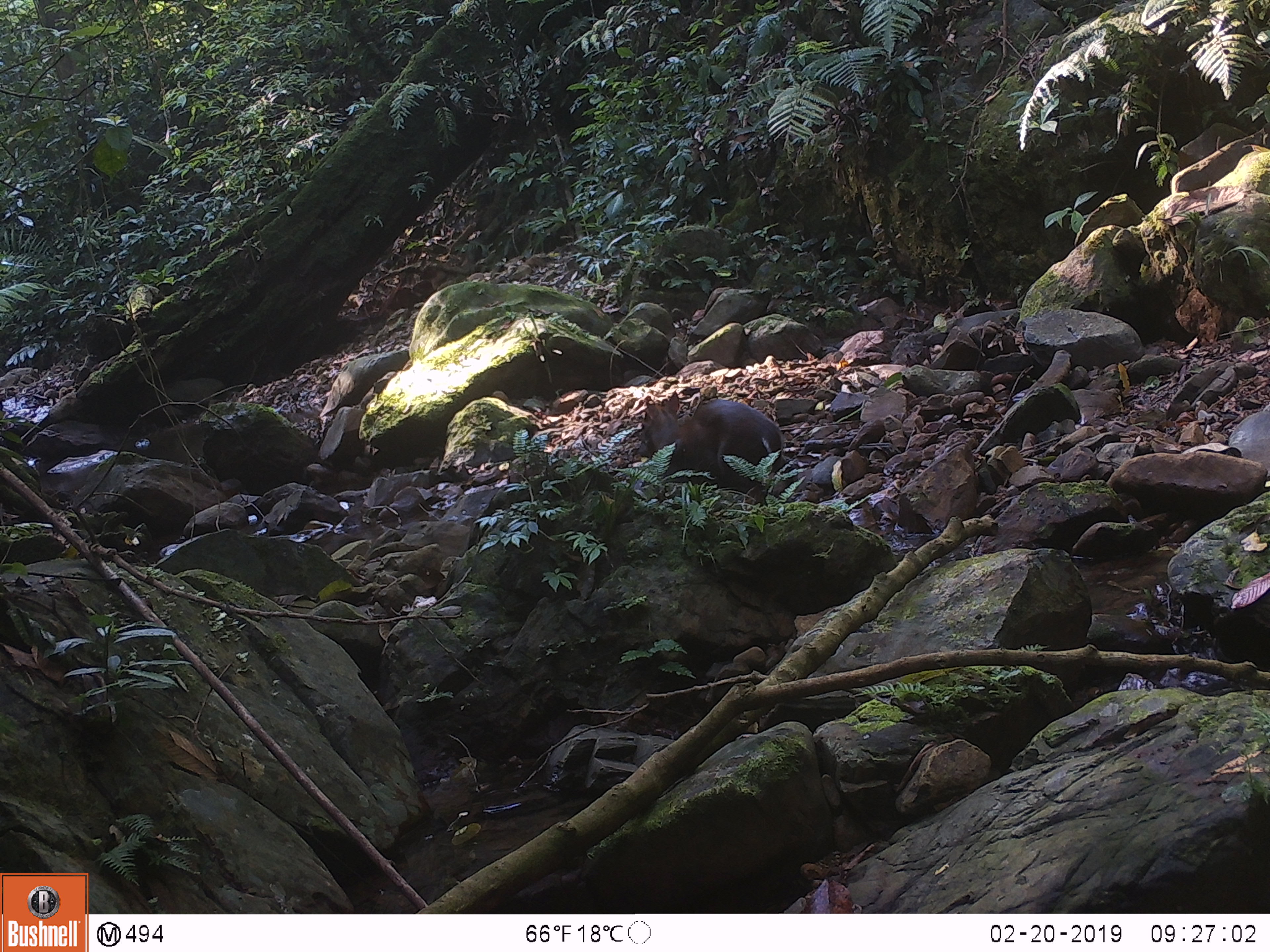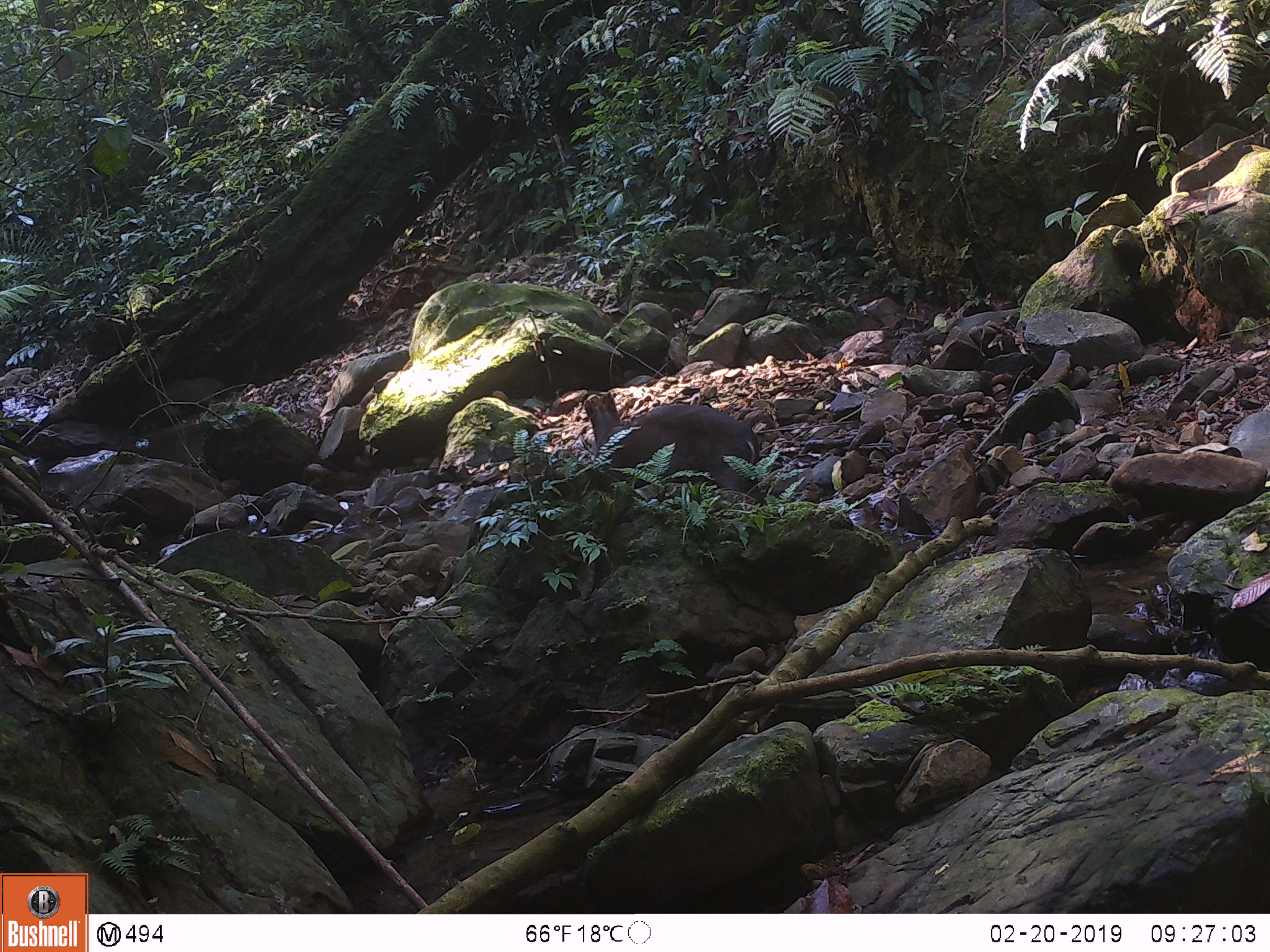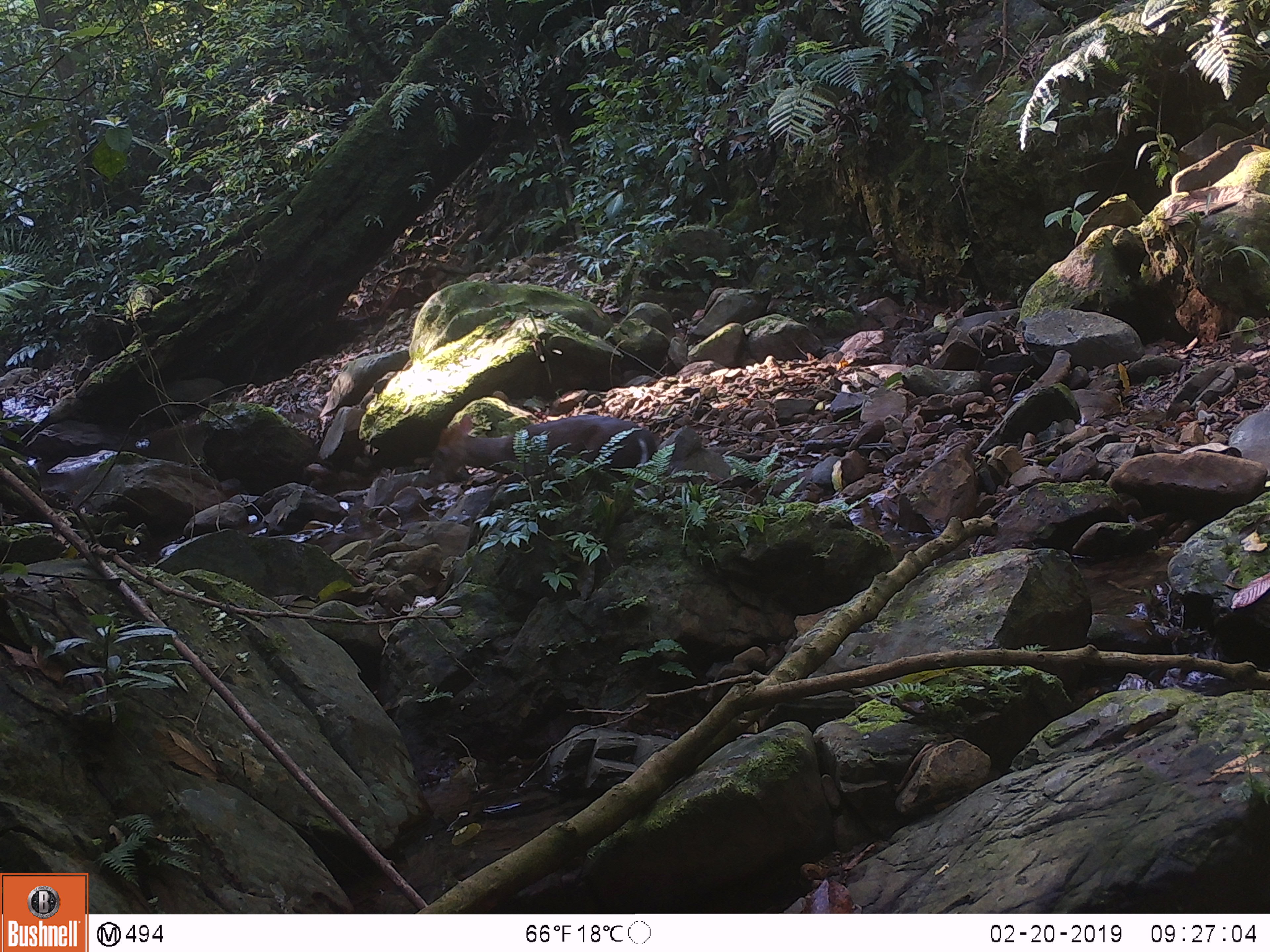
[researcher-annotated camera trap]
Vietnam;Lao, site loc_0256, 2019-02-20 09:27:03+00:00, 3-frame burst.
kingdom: Animalia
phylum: Chordata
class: Mammalia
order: Artiodactyla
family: Cervidae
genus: Muntiacus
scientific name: Muntiacus rooseveltorum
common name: roosevelt's muntjac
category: roosevelts muntjac group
Roosevelts muntjac group (roosevelt's muntjac) (Muntiacus rooseveltorum). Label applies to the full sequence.